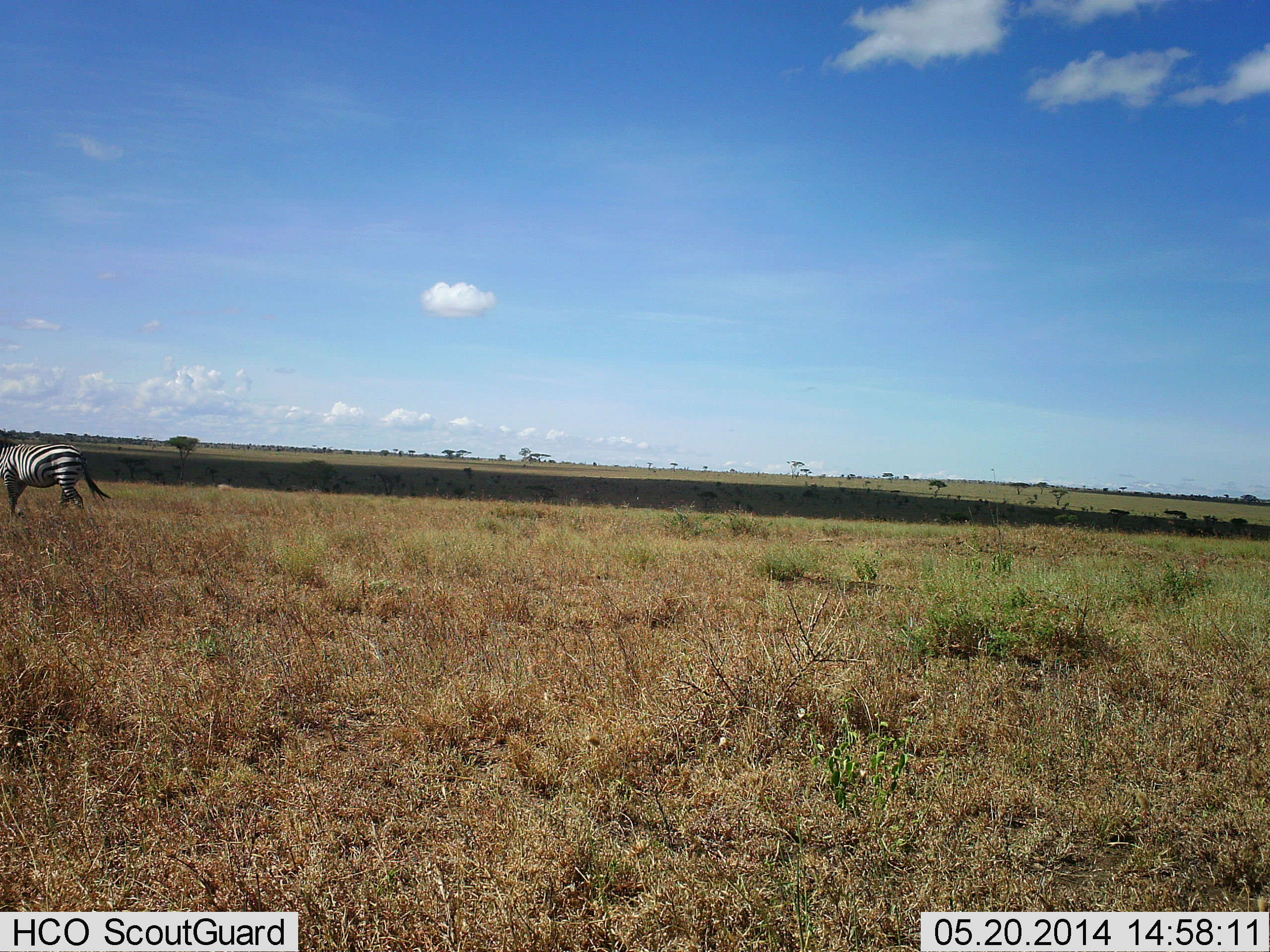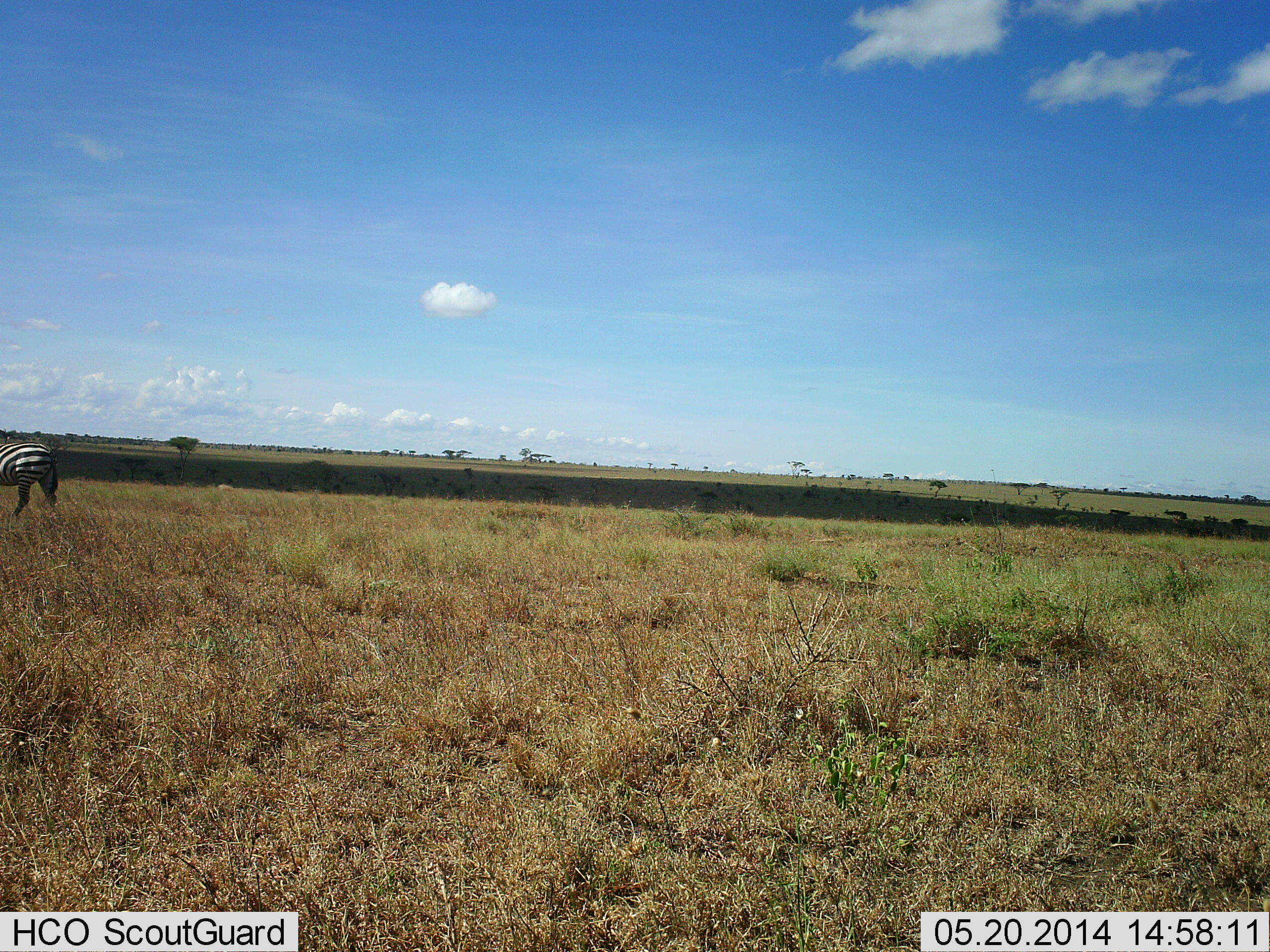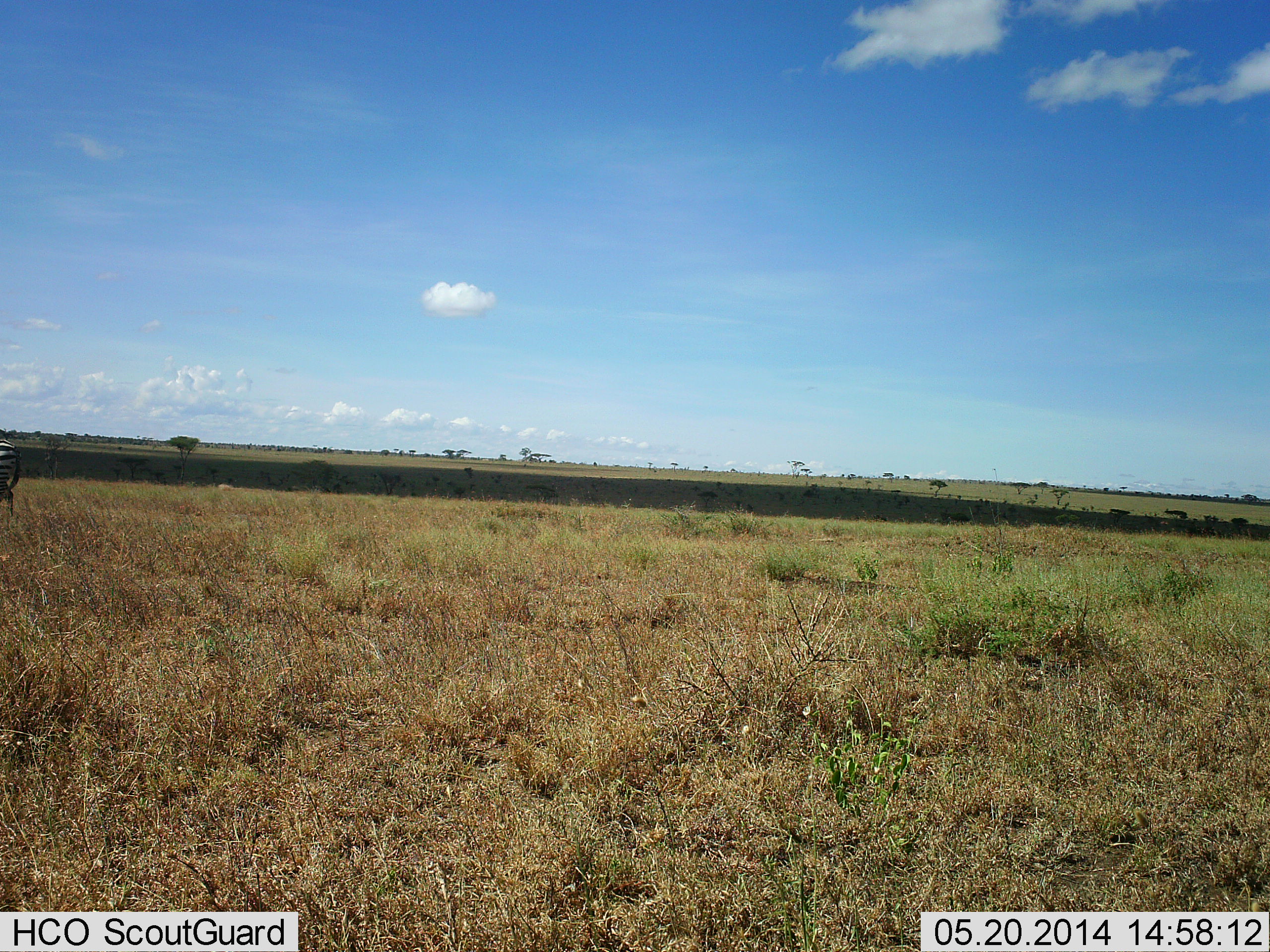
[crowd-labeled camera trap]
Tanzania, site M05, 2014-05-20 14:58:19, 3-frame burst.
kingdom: Animalia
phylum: Chordata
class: Mammalia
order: Perissodactyla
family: Equidae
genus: Equus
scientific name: Equus quagga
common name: plains zebra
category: zebra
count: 1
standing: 20%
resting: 0%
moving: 80%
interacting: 0%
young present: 0%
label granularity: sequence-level